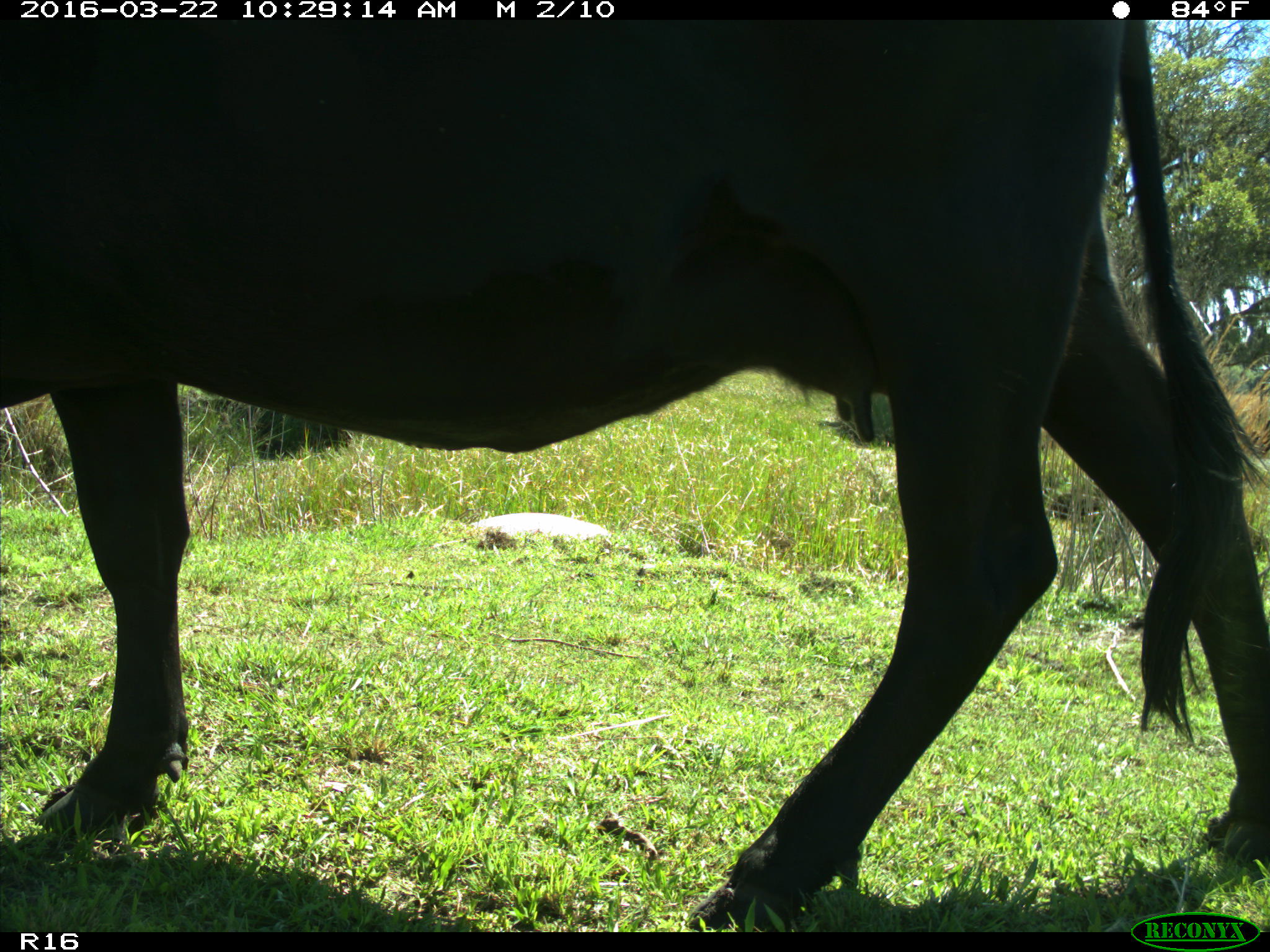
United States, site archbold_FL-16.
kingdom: Animalia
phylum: Chordata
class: Mammalia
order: Artiodactyla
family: Bovidae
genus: Bos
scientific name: Bos taurus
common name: domestic cow